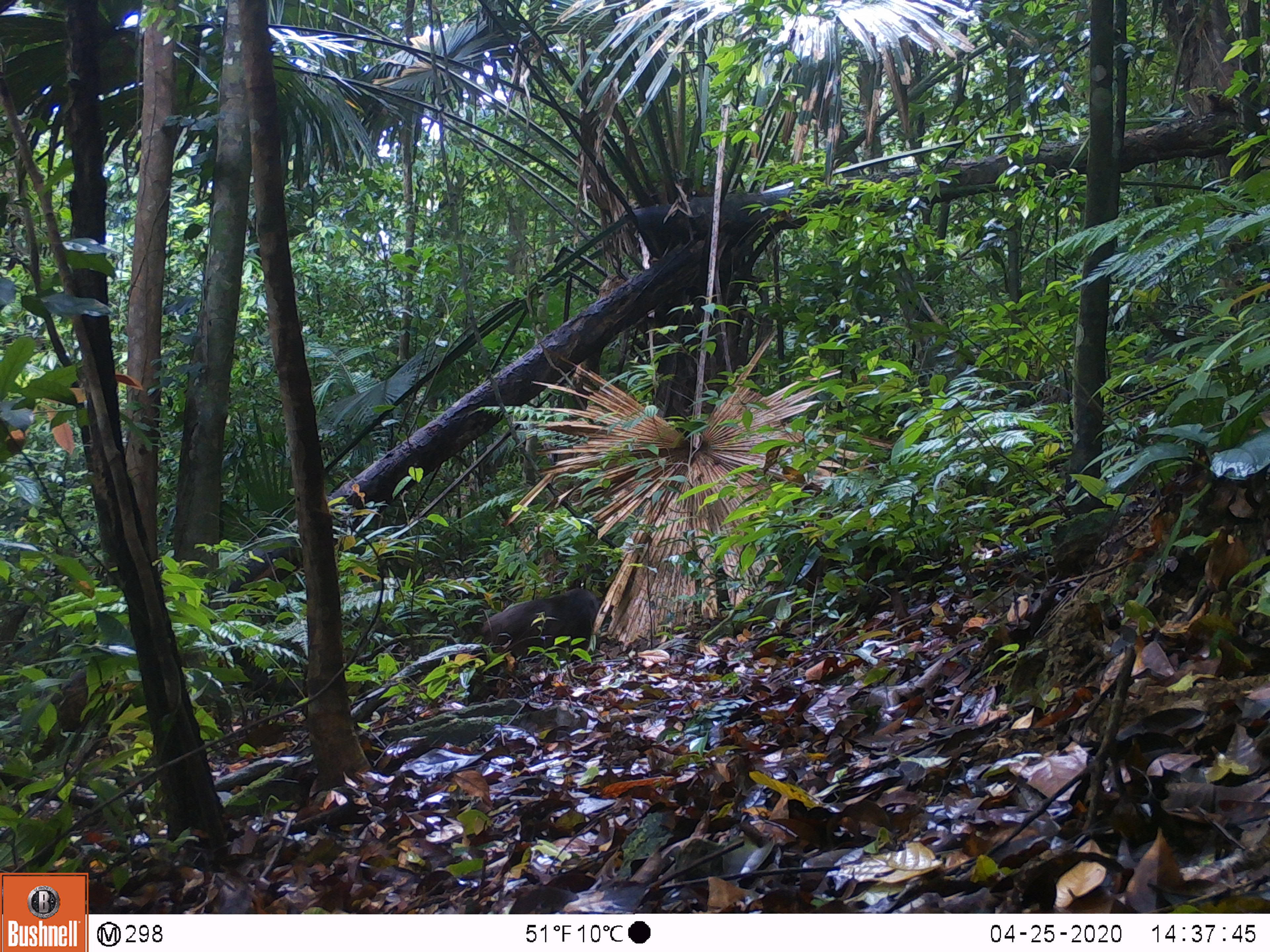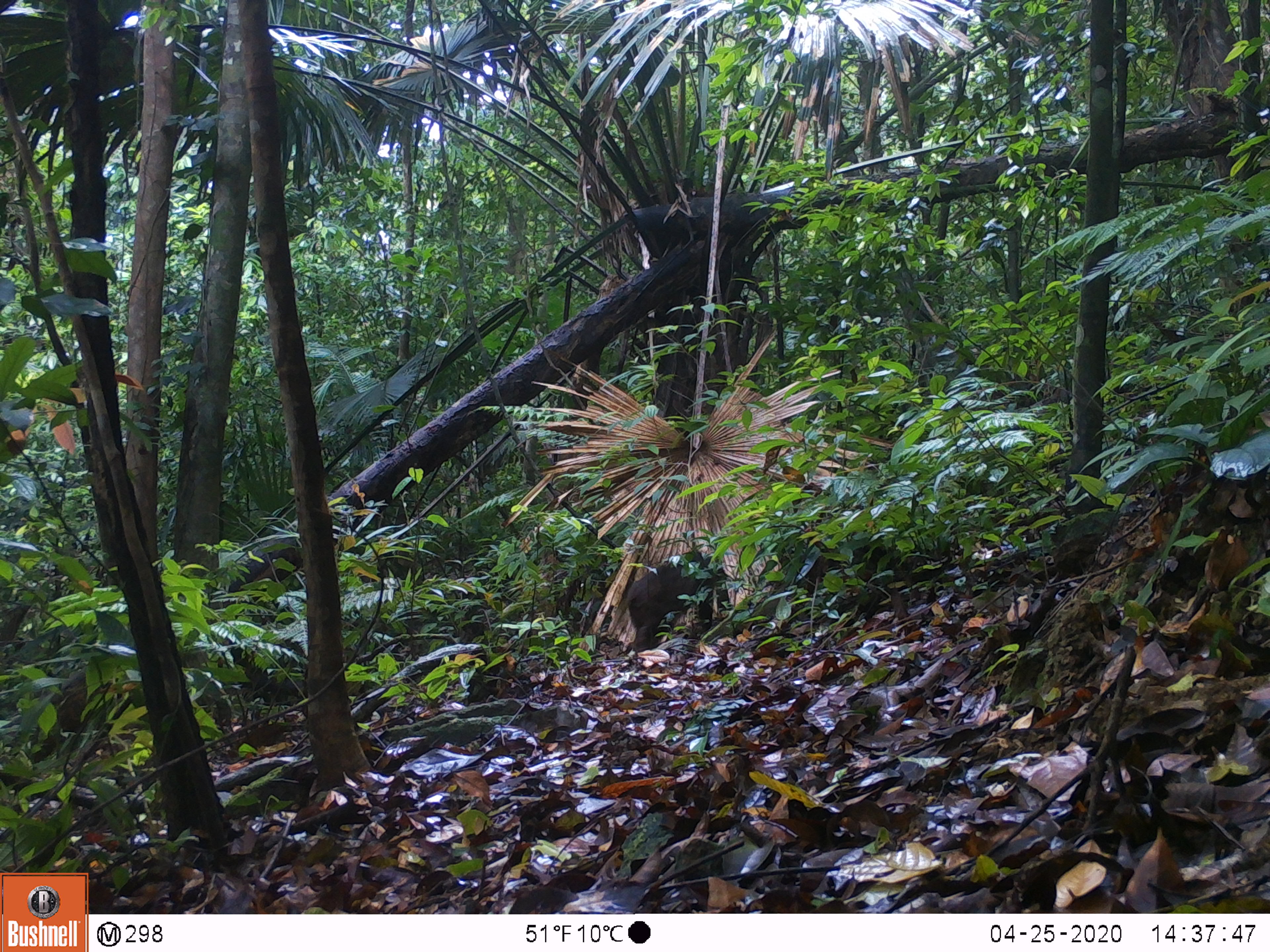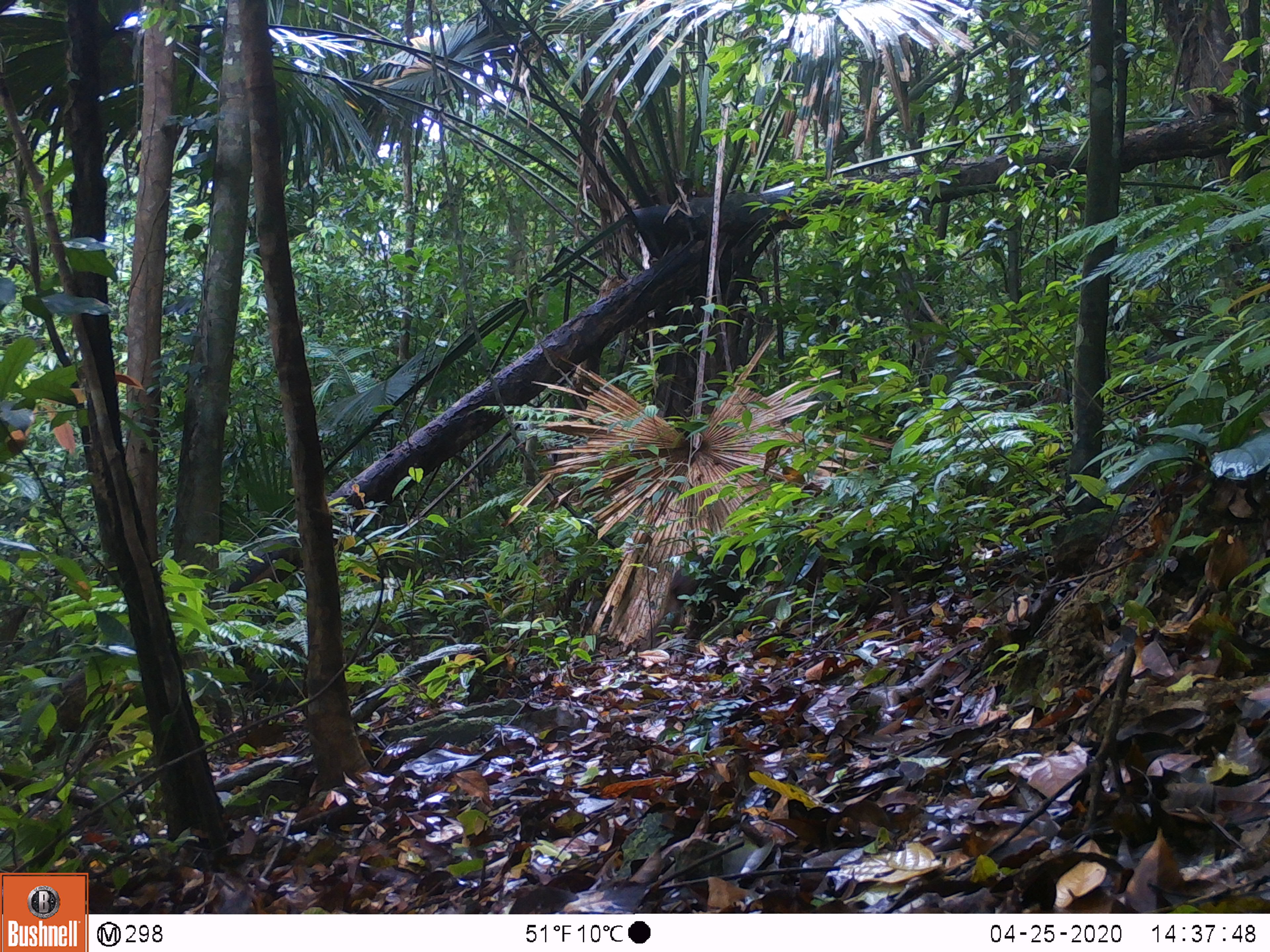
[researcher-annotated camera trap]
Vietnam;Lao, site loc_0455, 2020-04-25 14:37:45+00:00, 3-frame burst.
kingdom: Animalia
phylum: Chordata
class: Mammalia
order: Primates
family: Cercopithecidae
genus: Macaca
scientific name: Macaca arctoides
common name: stump-tailed macaque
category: stump tailed macaque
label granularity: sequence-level